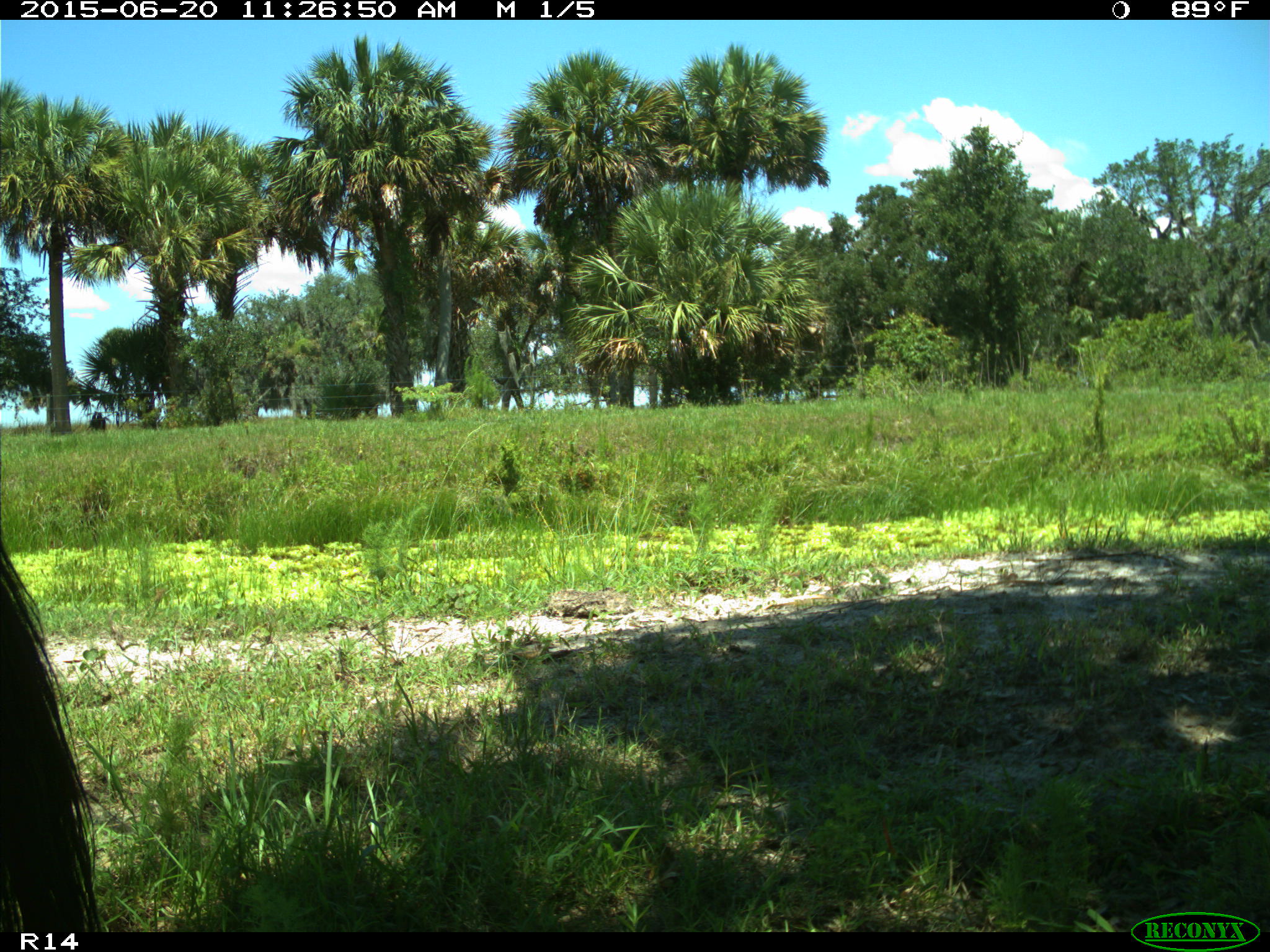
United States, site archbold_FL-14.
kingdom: Animalia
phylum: Chordata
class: Mammalia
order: Artiodactyla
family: Bovidae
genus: Bos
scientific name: Bos taurus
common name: domestic cow